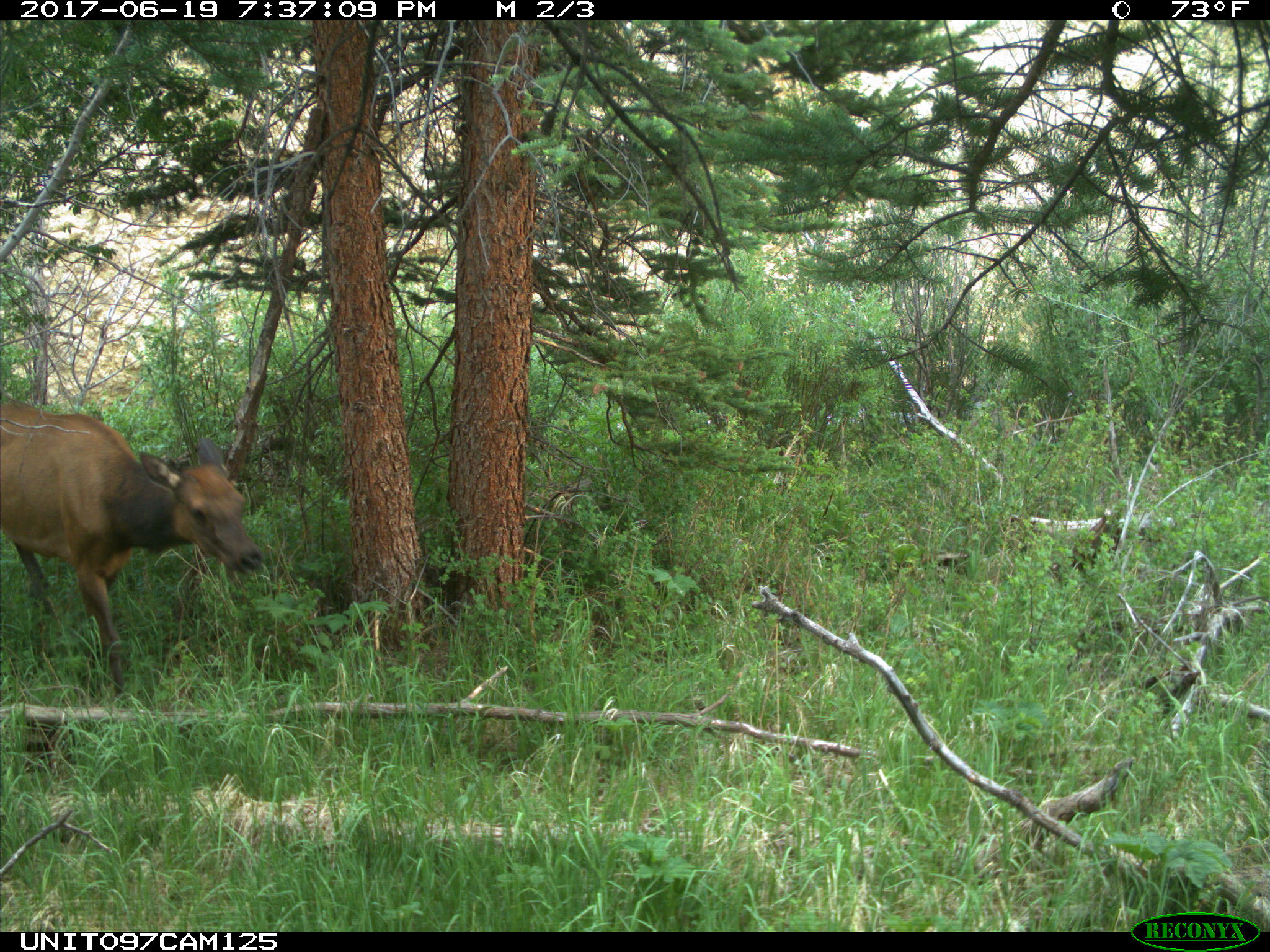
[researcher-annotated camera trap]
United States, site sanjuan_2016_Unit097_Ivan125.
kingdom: Animalia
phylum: Chordata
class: Mammalia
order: Artiodactyla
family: Cervidae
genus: Cervus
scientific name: Cervus elaphus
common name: red deer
Cervus elaphus (red deer).